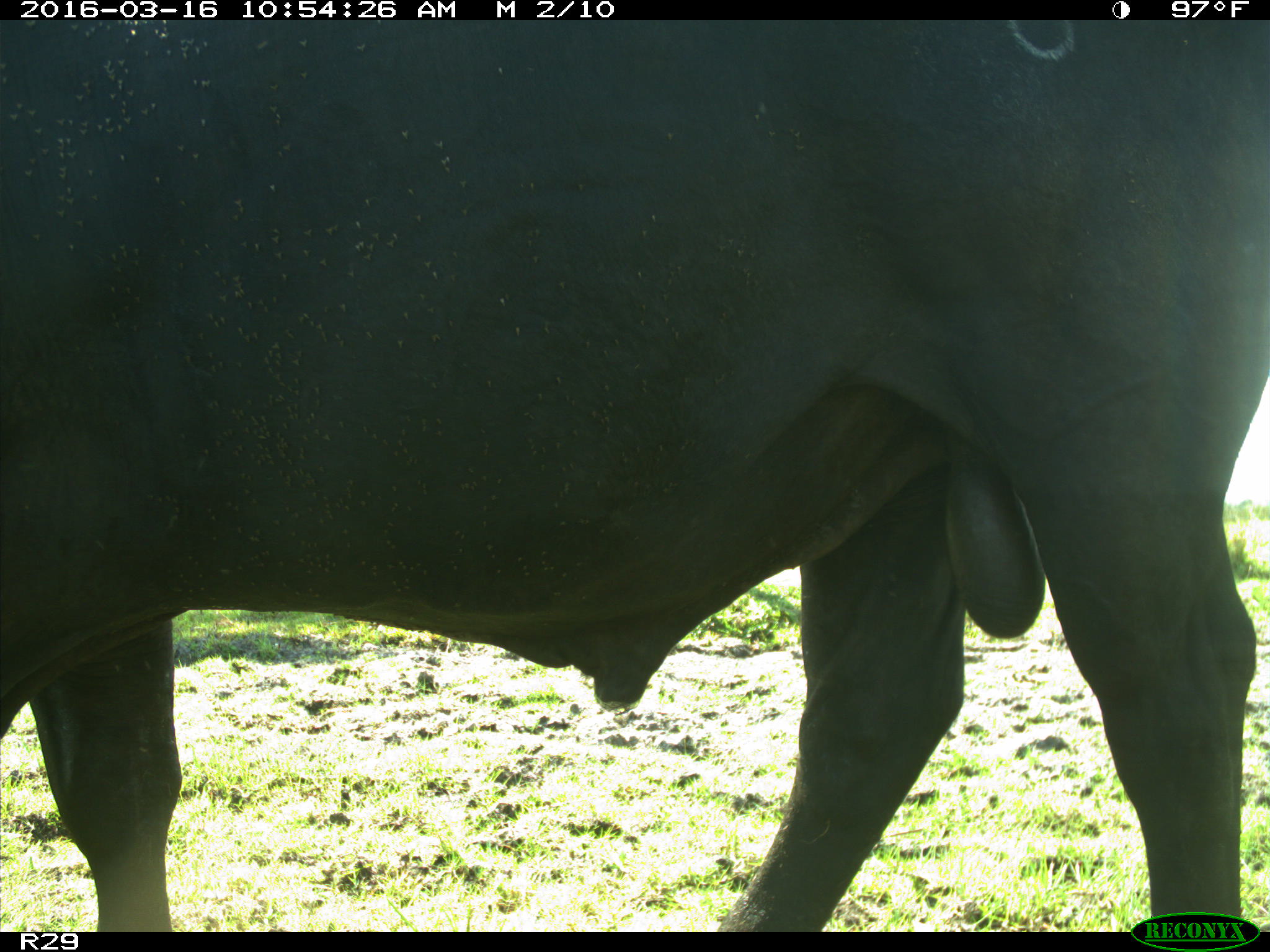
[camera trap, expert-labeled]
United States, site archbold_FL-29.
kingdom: Animalia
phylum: Chordata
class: Mammalia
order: Artiodactyla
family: Bovidae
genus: Bos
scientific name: Bos taurus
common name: domestic cow